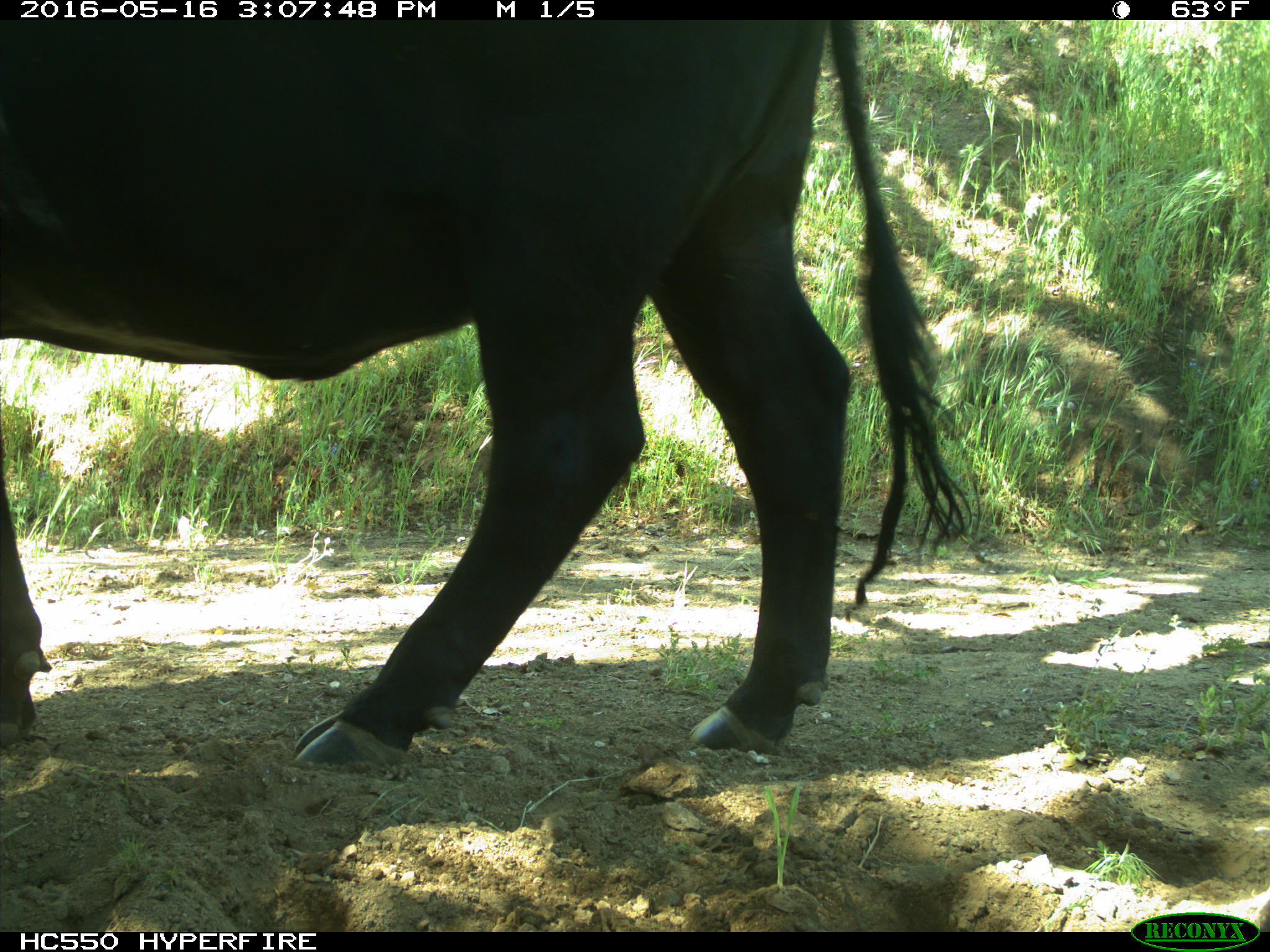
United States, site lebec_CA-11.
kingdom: Animalia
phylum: Chordata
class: Mammalia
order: Artiodactyla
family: Bovidae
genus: Bos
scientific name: Bos taurus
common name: domestic cow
Bos taurus (domestic cow).